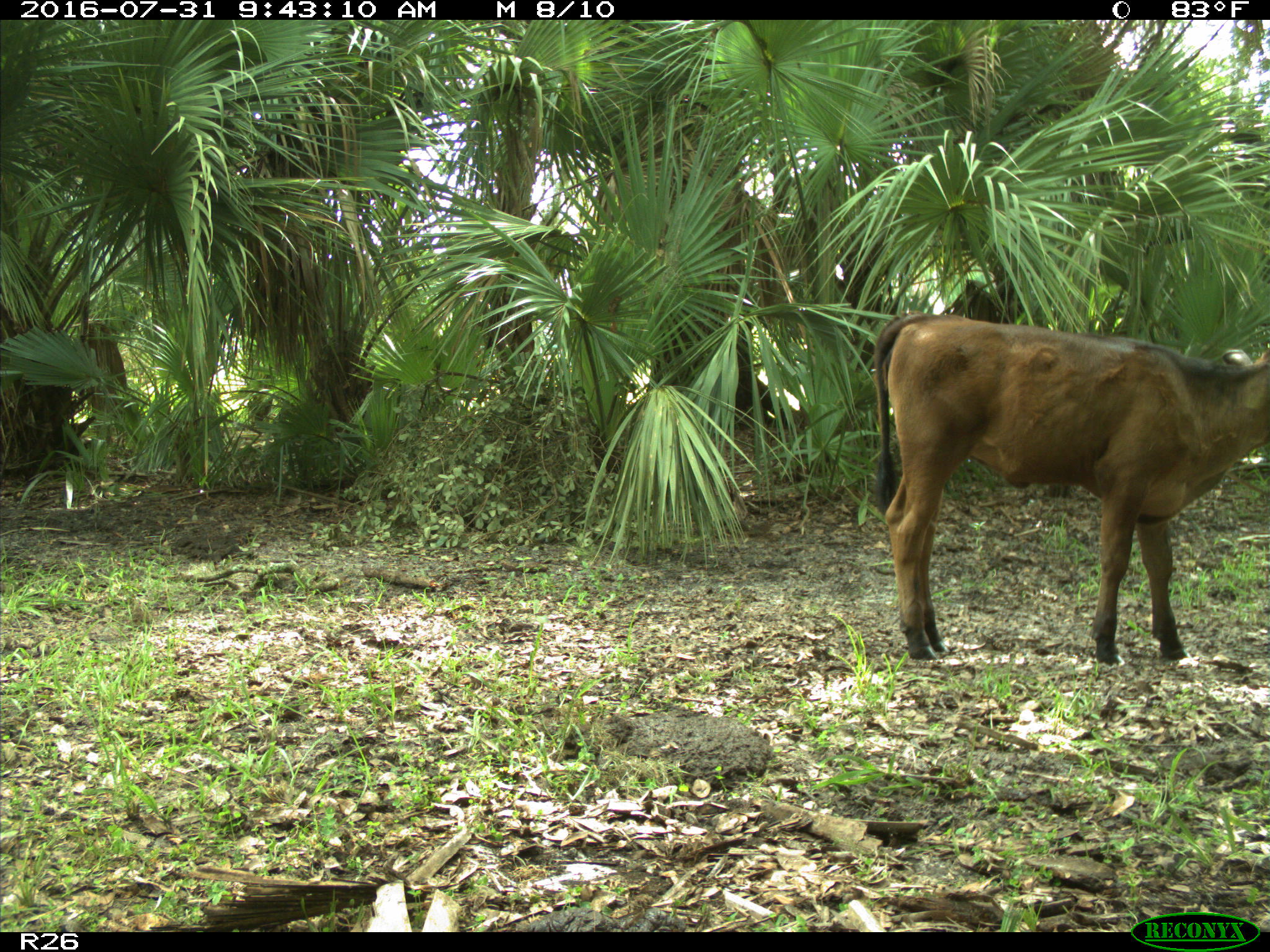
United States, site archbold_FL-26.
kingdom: Animalia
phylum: Chordata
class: Mammalia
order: Artiodactyla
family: Bovidae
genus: Bos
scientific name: Bos taurus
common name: domestic cow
Bos taurus (domestic cow).